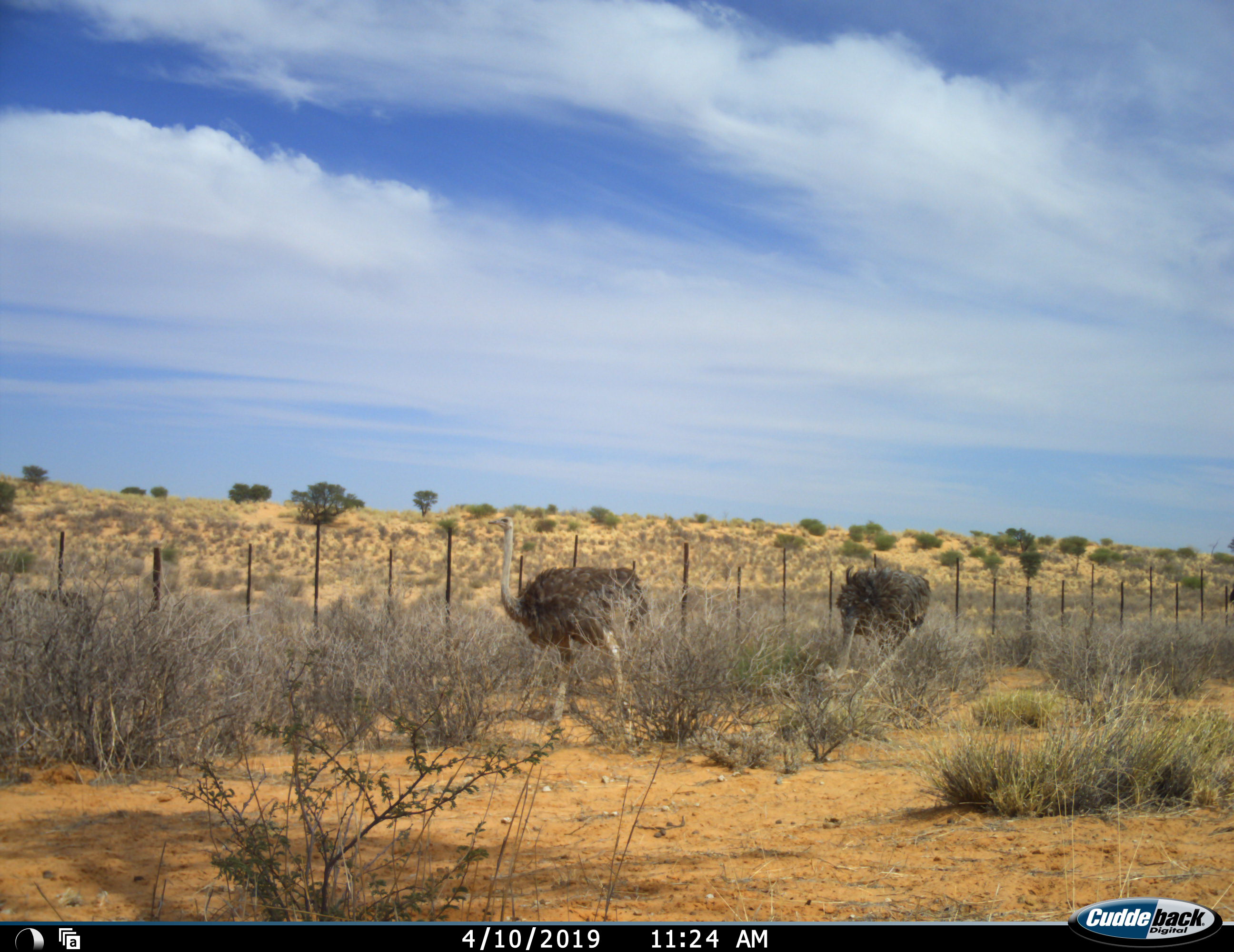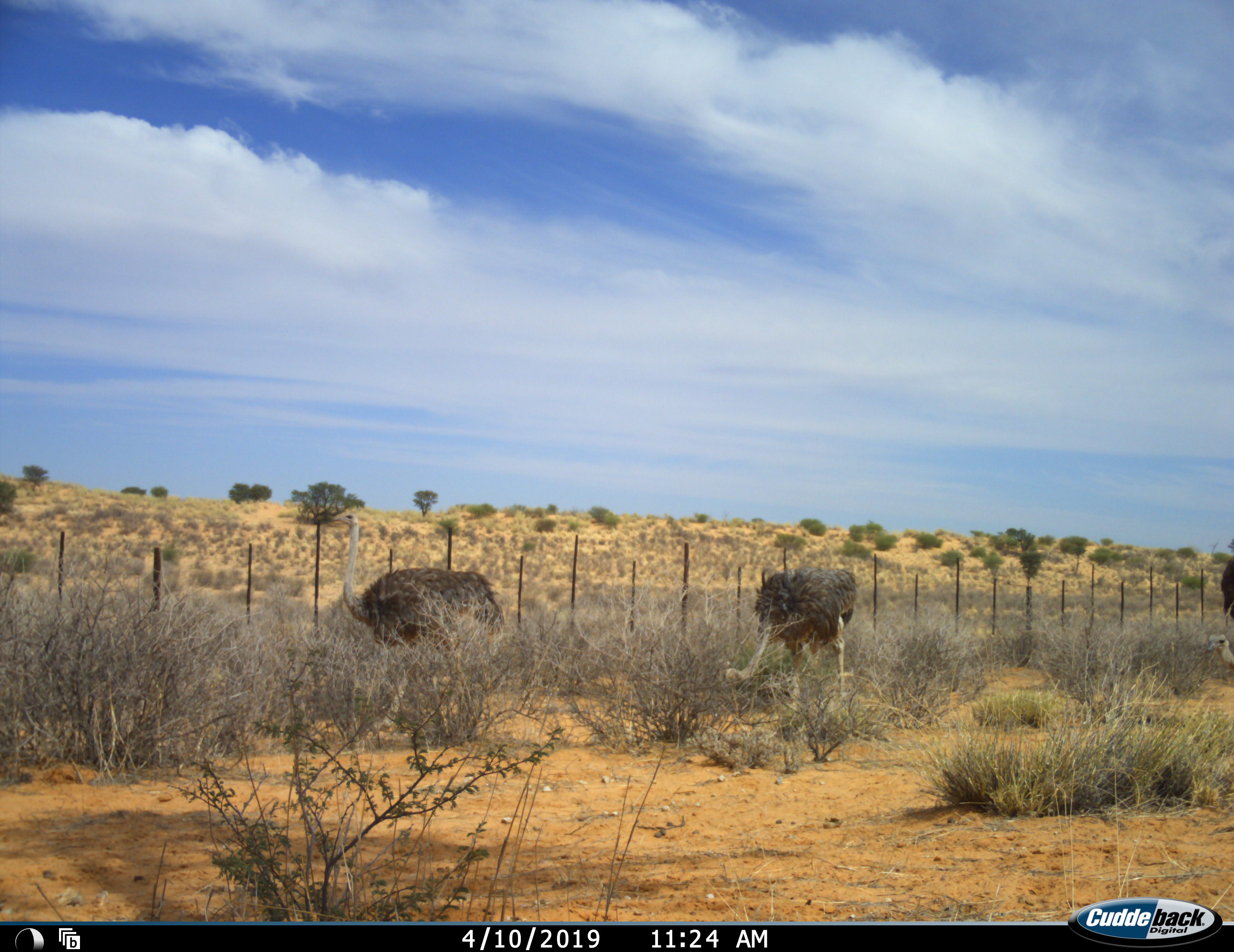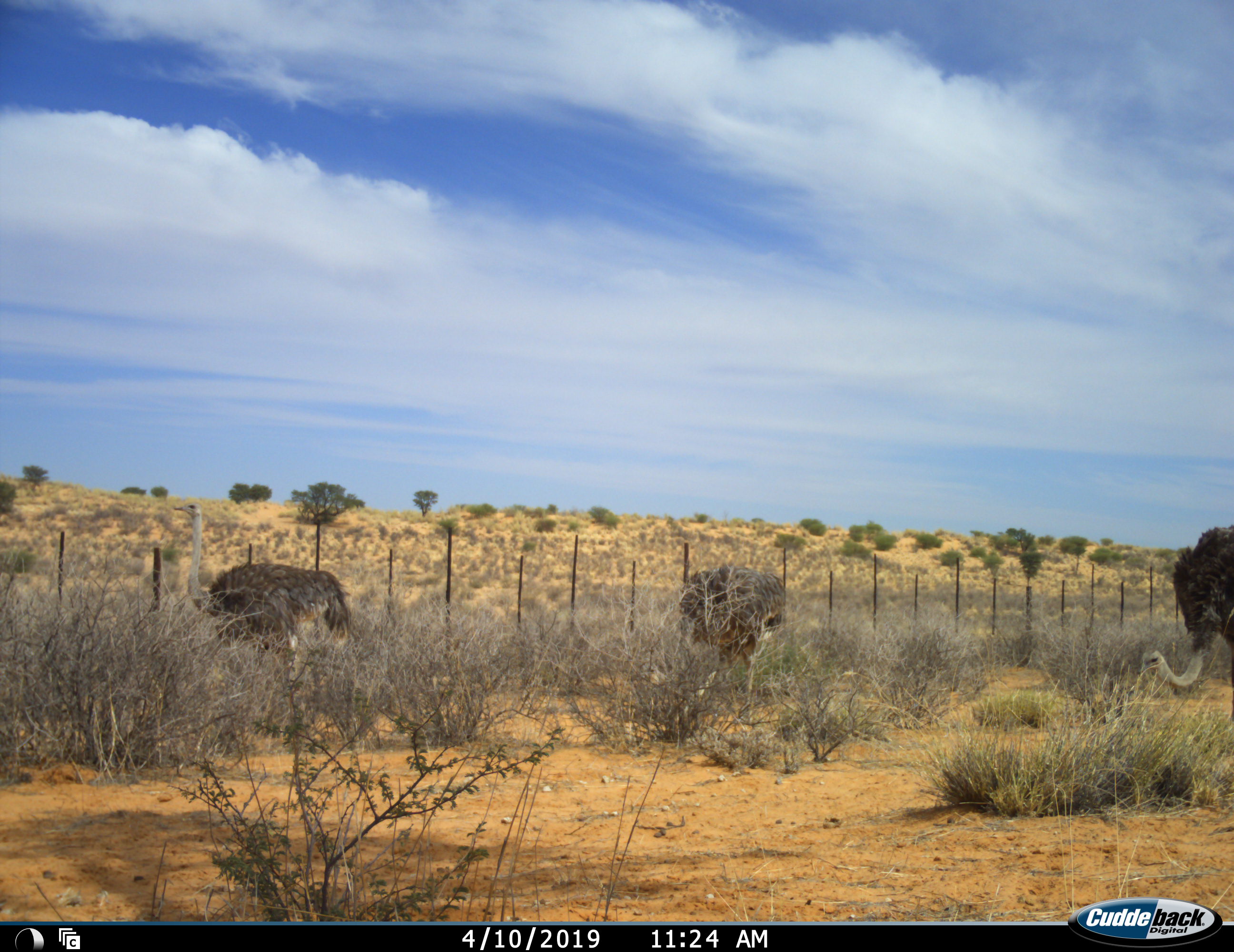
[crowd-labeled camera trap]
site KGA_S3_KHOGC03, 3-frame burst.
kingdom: Animalia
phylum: Chordata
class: Aves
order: Struthioniformes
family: Struthionidae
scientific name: Struthionidae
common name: ostrich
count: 3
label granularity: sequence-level